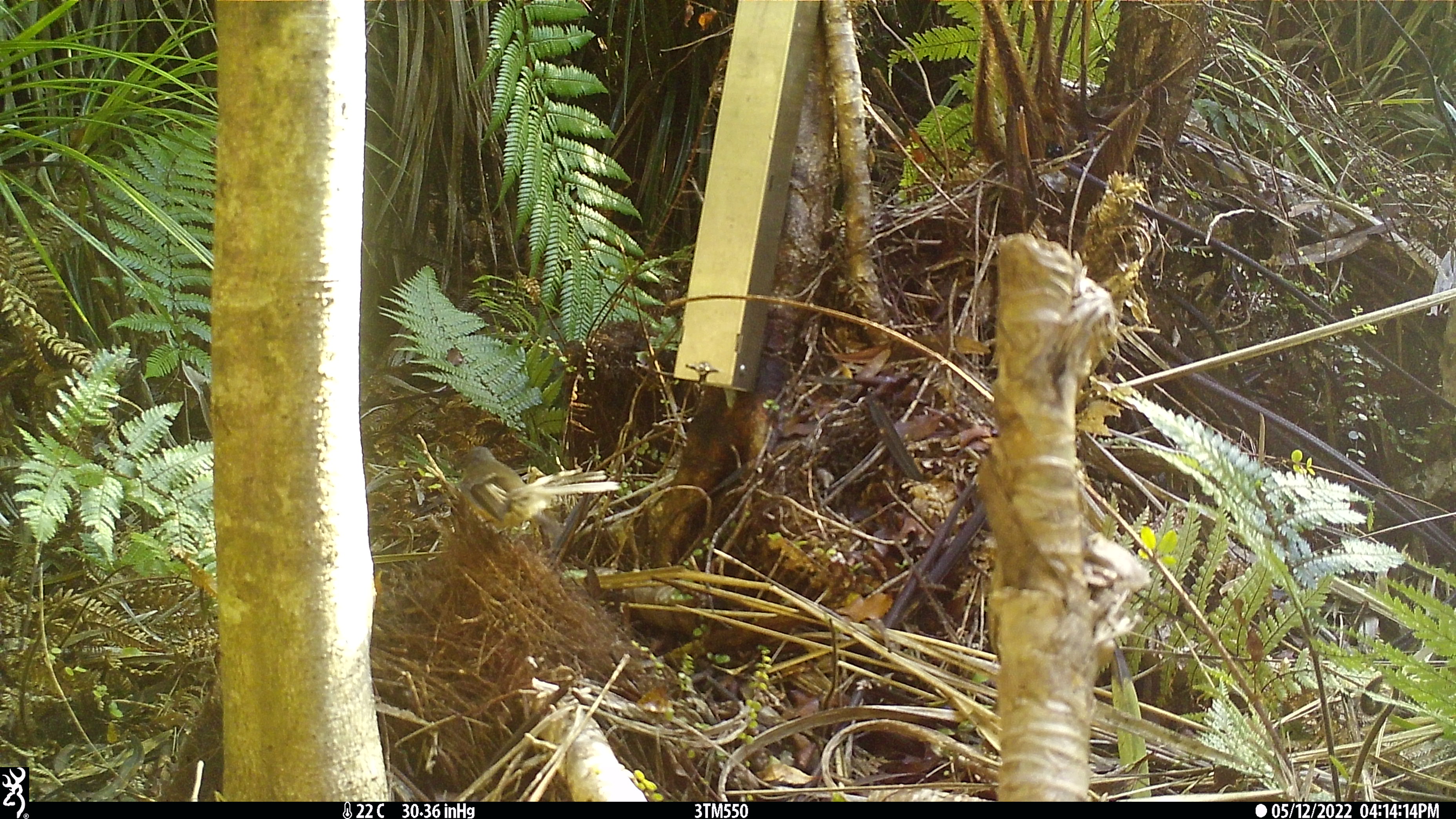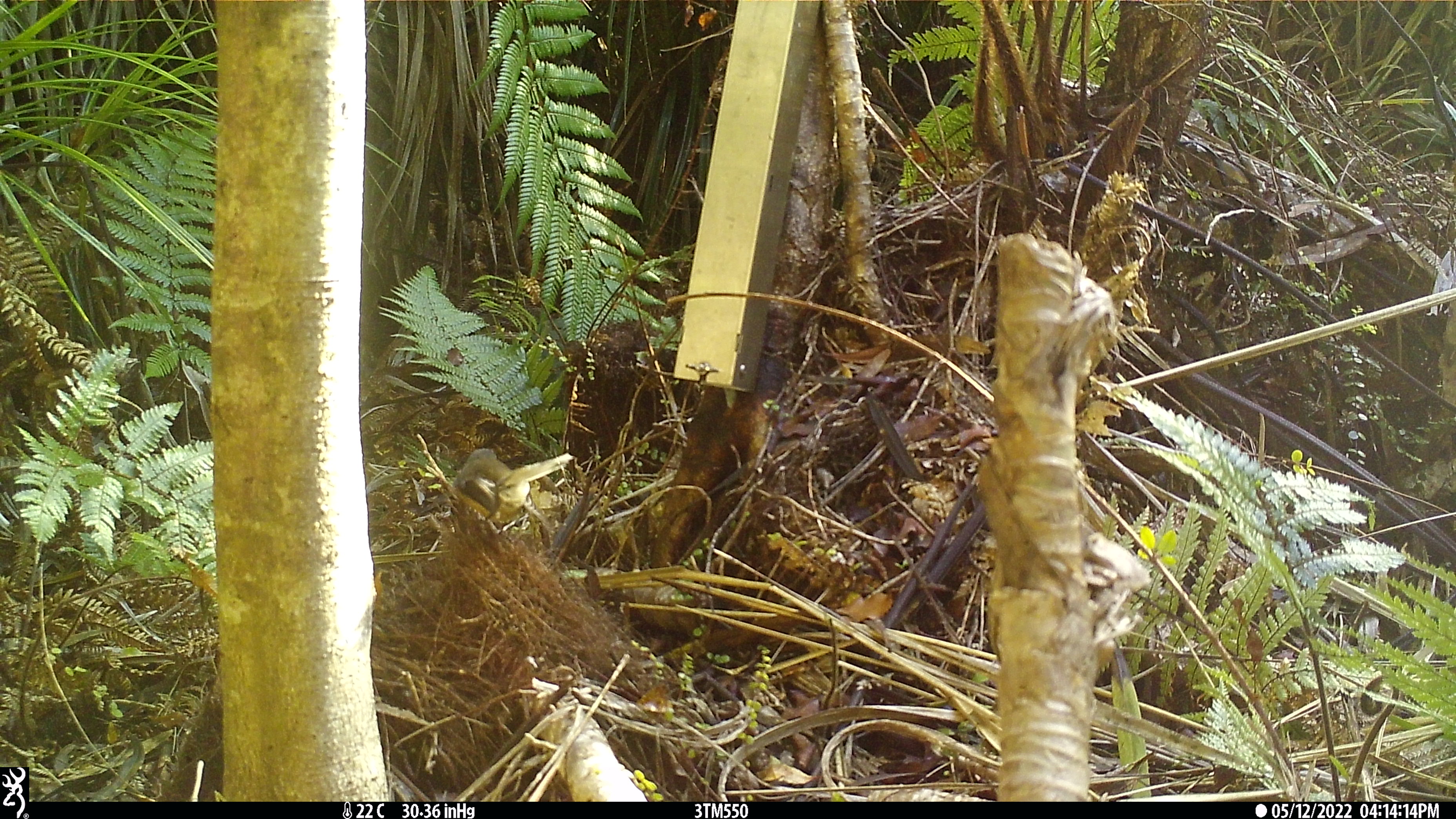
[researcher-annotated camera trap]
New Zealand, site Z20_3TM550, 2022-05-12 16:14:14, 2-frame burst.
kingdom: Animalia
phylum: Chordata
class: Aves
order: Passeriformes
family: Rhipiduridae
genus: Rhipidura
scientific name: Rhipidura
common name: fantails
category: fantail